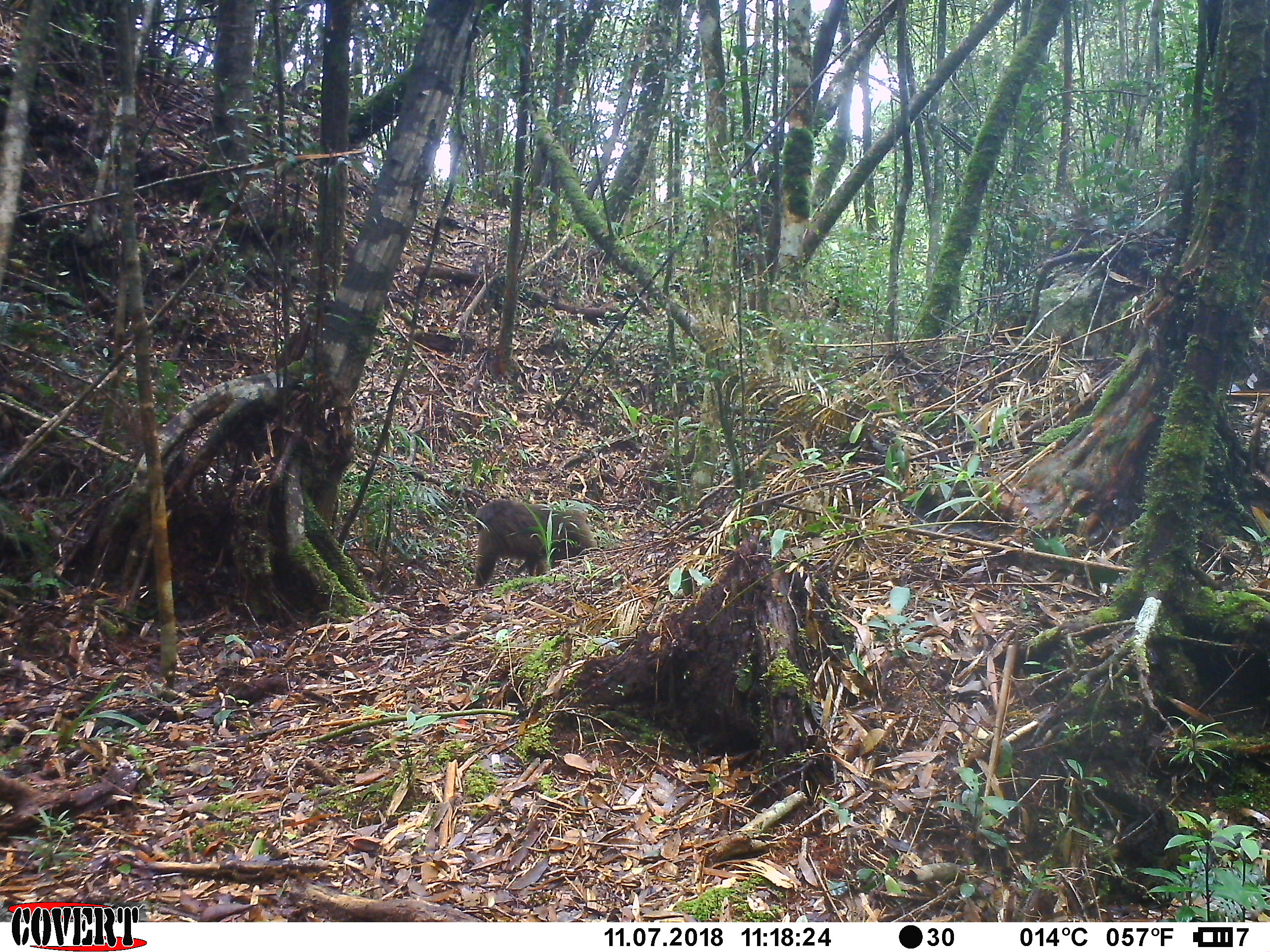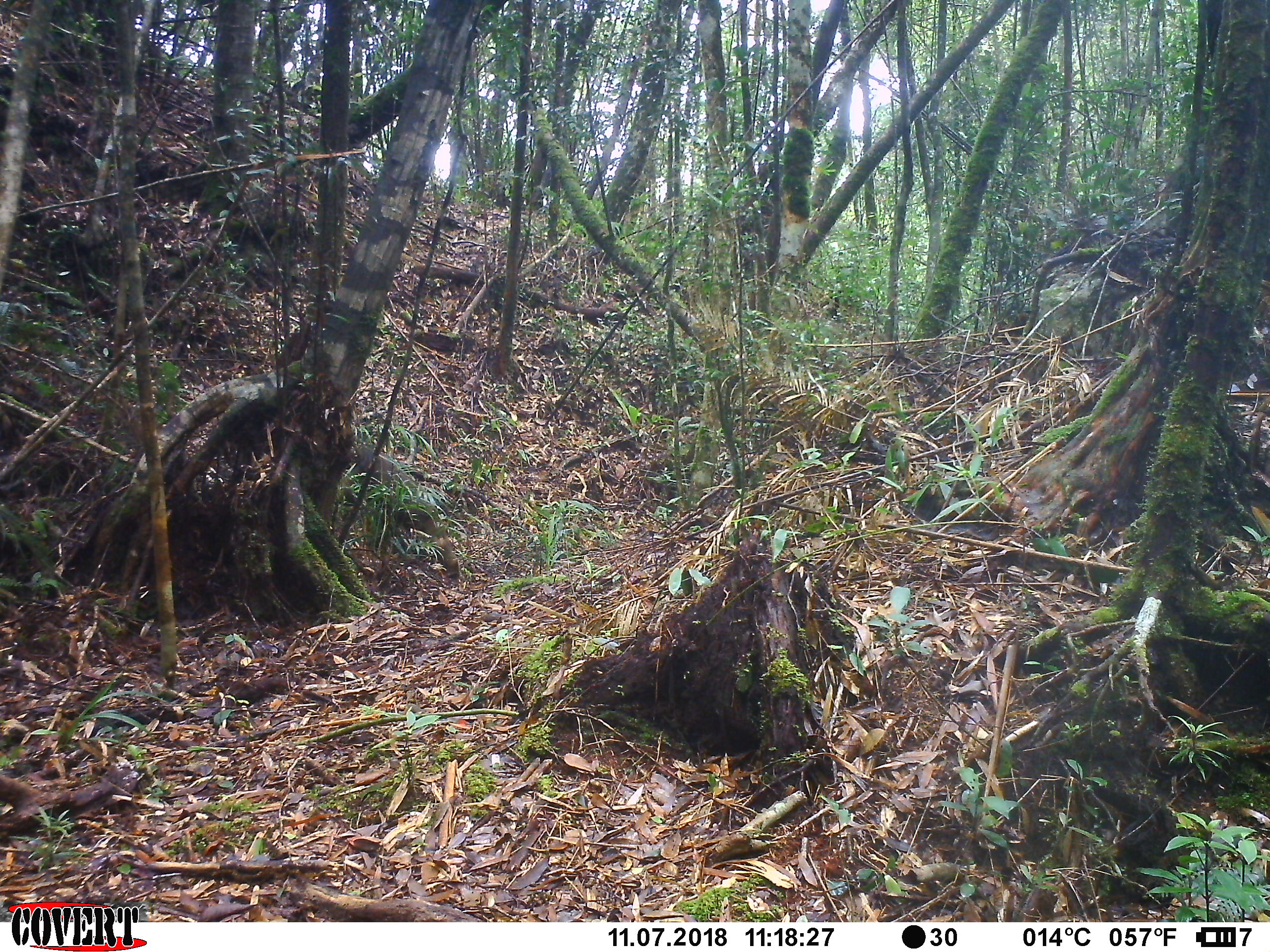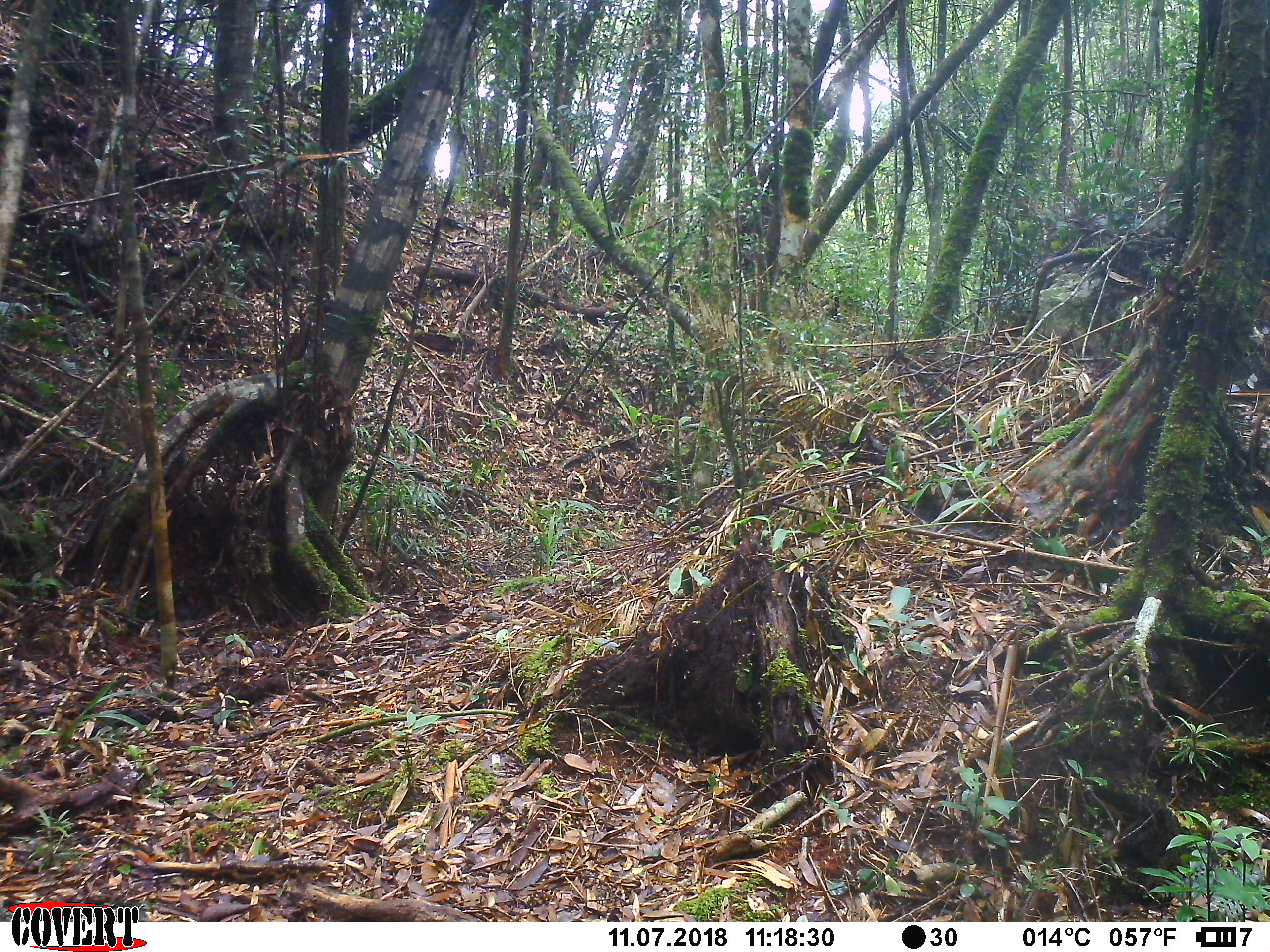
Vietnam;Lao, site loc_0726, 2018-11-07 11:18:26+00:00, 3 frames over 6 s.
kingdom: Animalia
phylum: Chordata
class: Mammalia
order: Primates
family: Cercopithecidae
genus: Macaca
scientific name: Macaca arctoides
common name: stump-tailed macaque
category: stump tailed macaque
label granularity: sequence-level